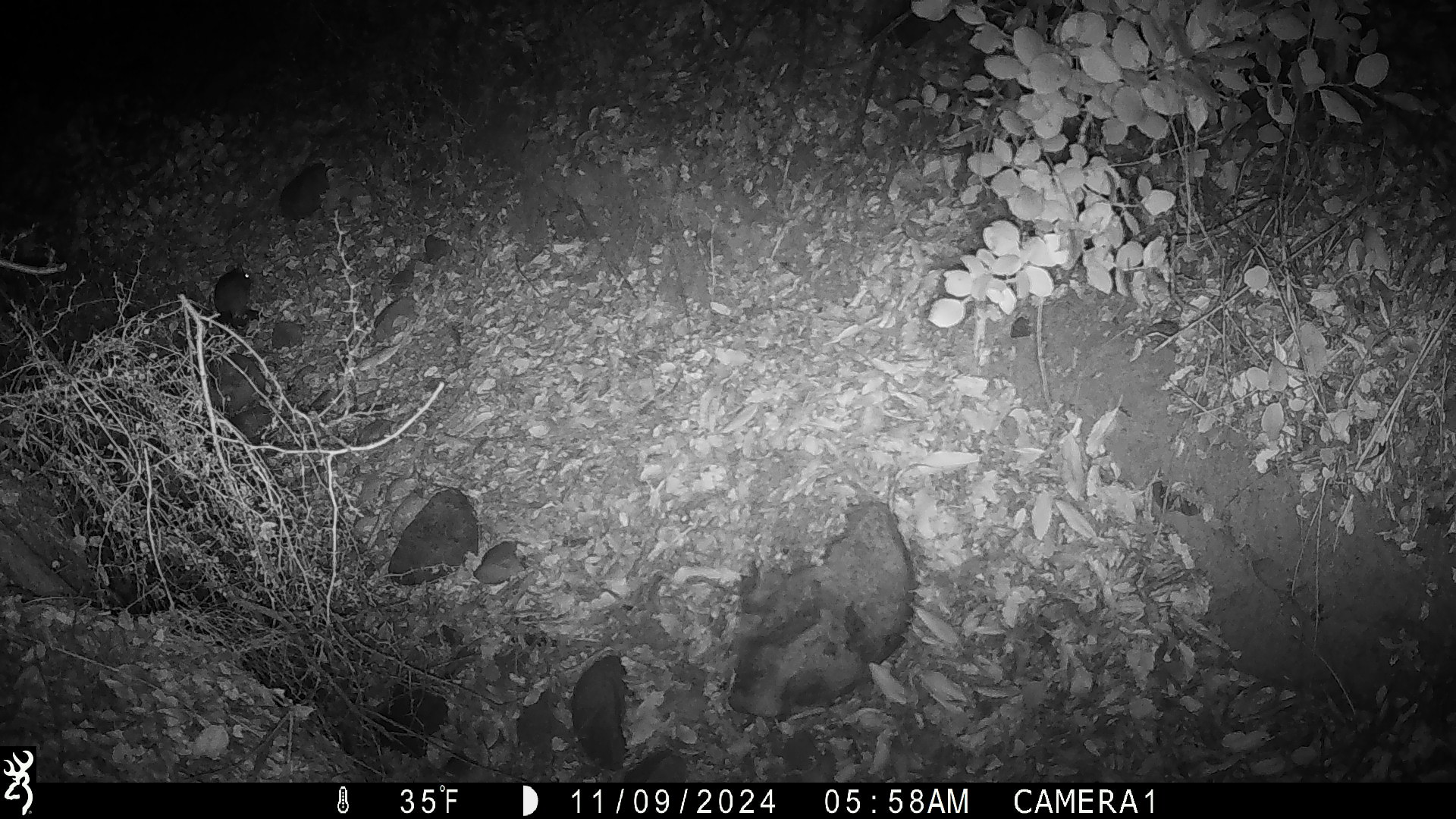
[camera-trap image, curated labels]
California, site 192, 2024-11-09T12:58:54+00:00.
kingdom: Animalia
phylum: Chordata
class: Mammalia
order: Rodentia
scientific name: Rodentia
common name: mouse or rat